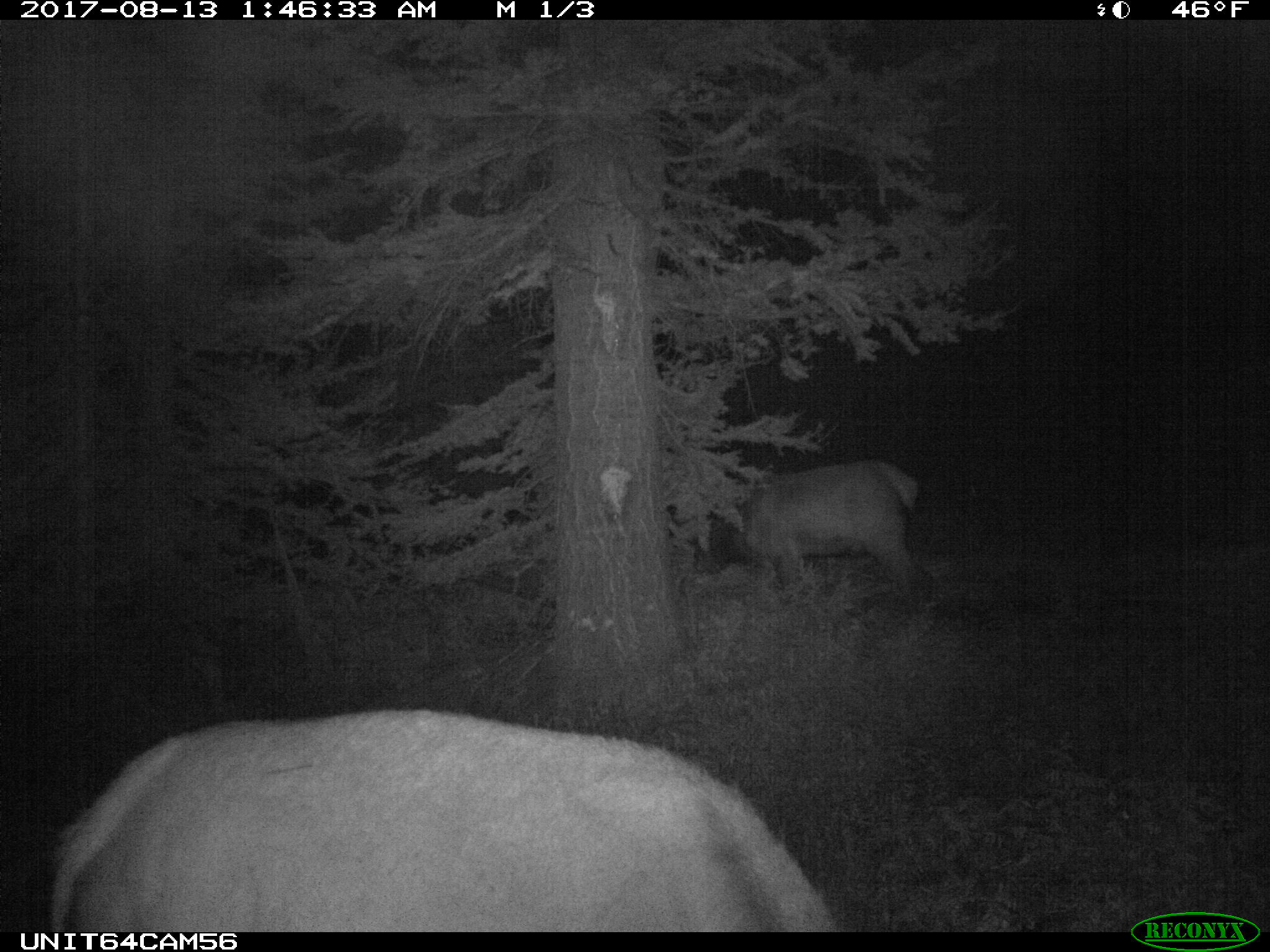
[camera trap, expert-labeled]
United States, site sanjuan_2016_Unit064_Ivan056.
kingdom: Animalia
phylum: Chordata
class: Mammalia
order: Artiodactyla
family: Cervidae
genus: Cervus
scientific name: Cervus elaphus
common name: red deer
Cervus elaphus (red deer).